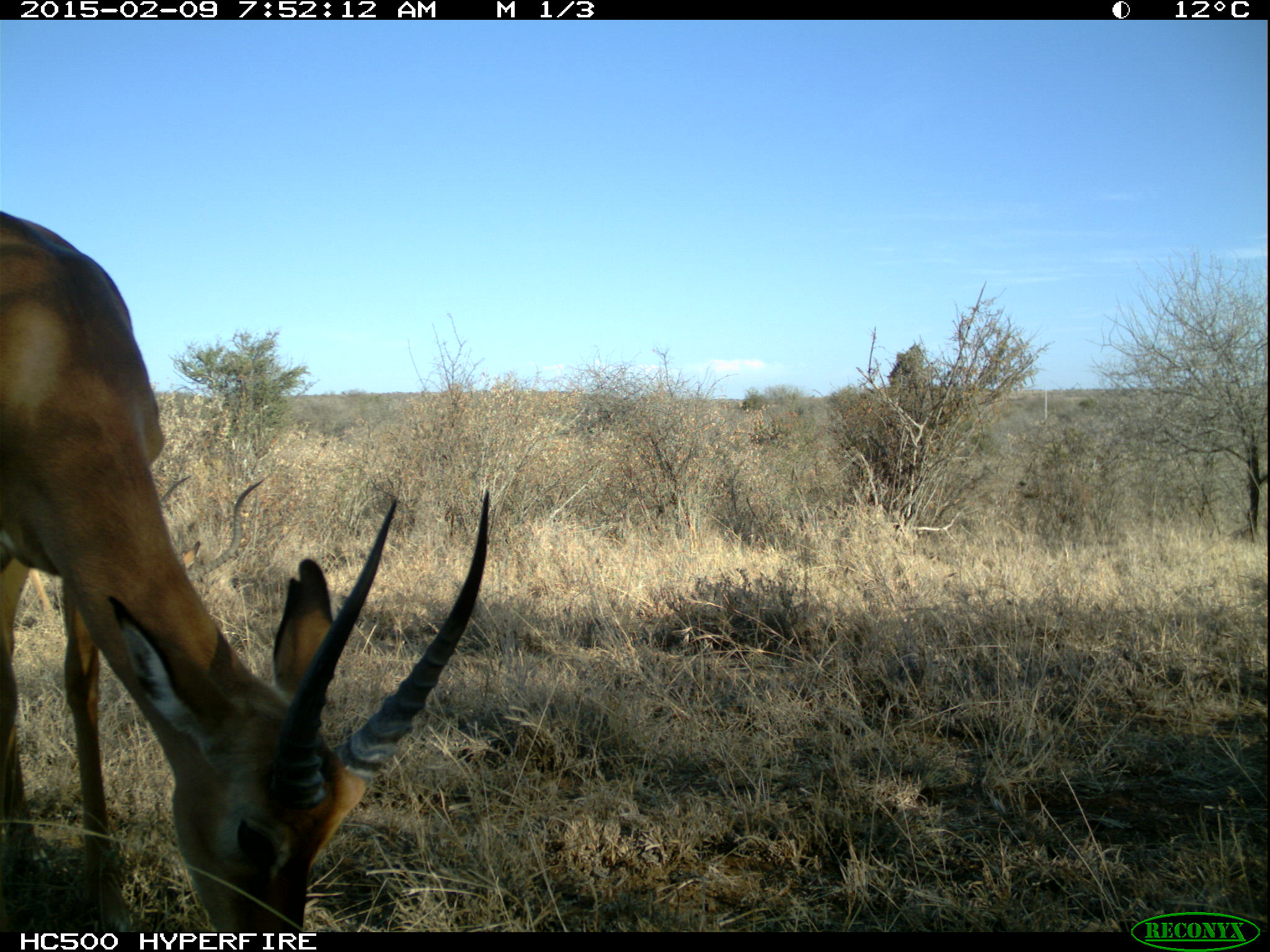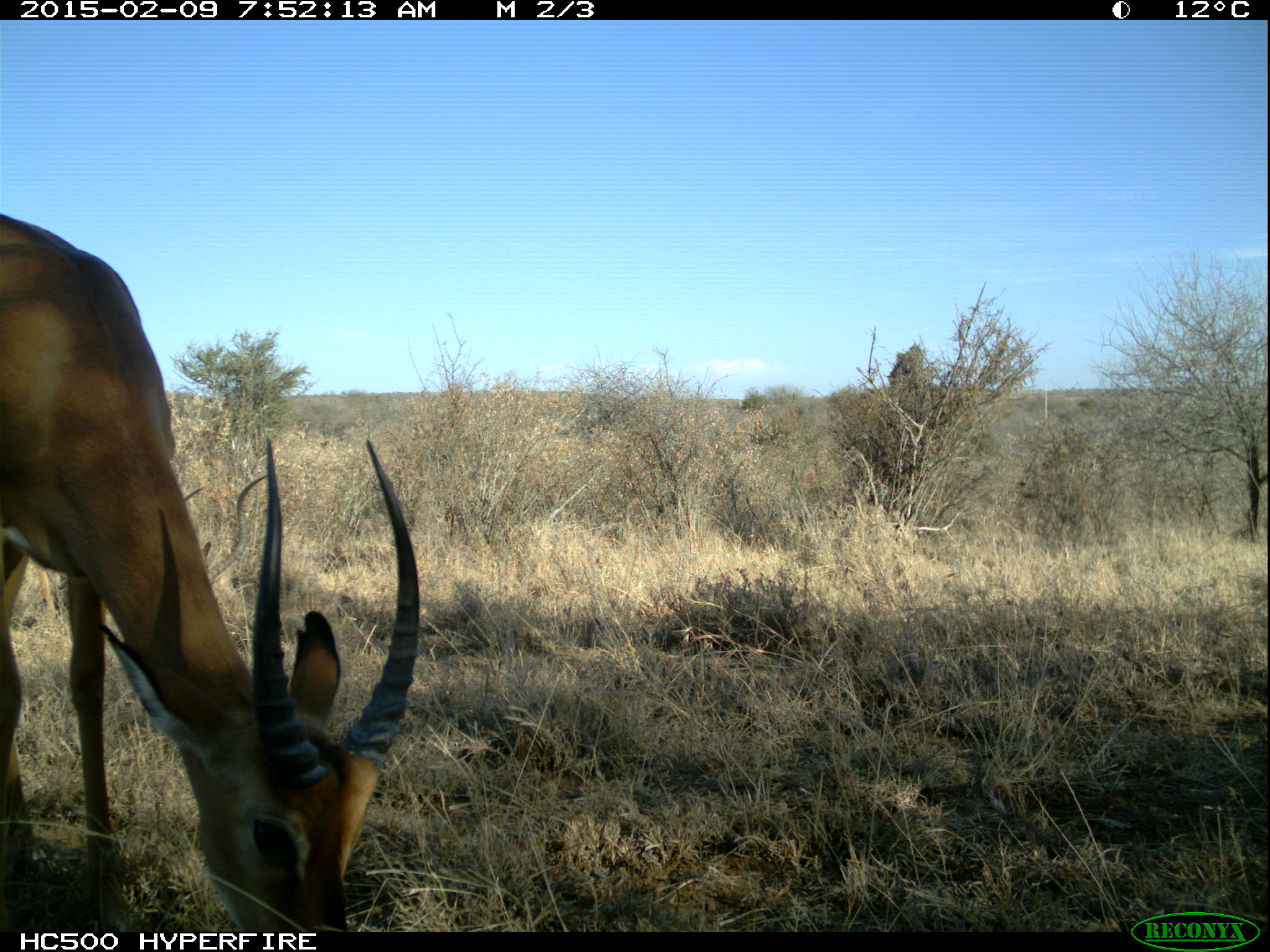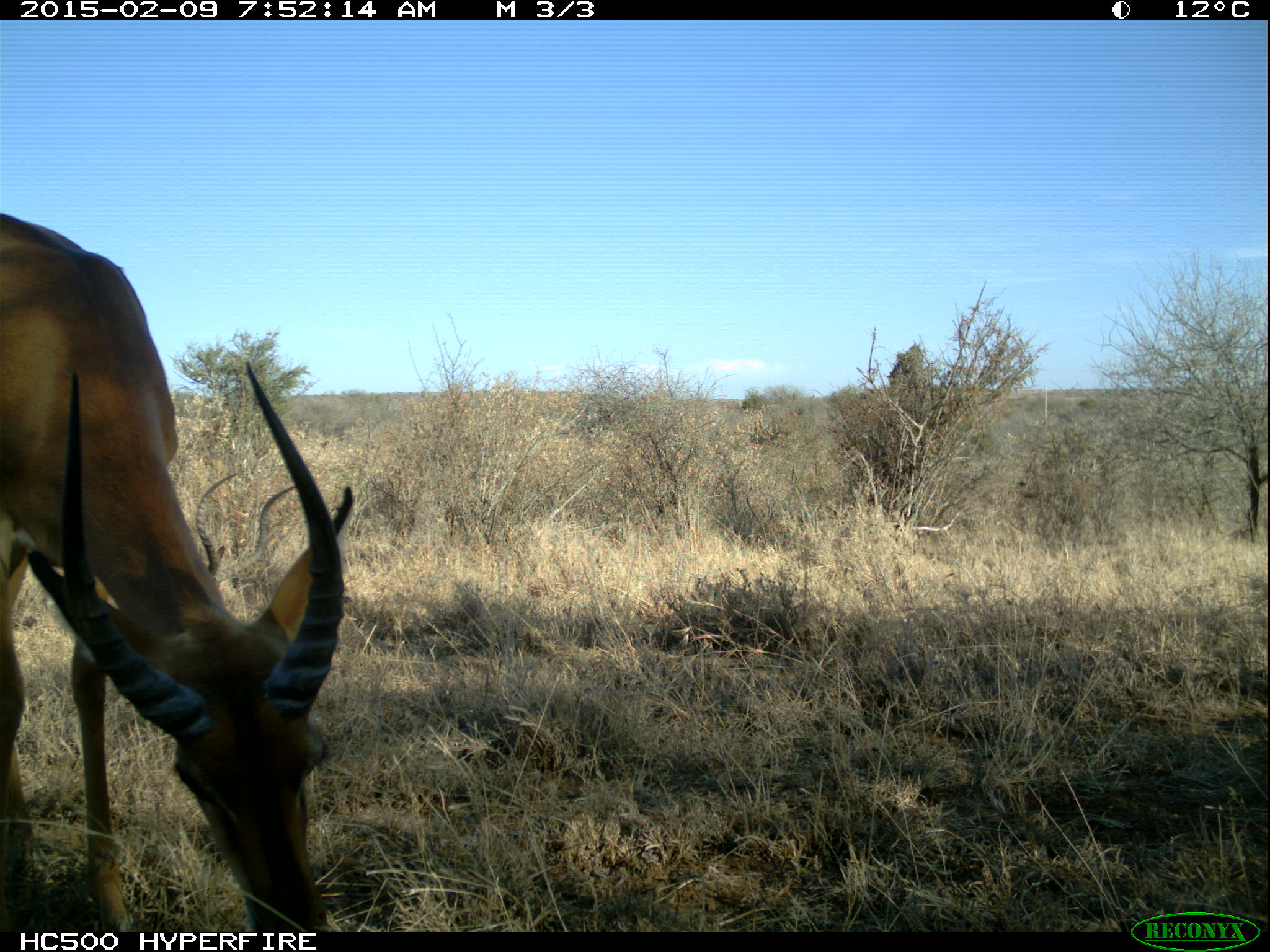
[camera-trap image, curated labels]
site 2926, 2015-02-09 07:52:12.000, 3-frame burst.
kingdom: Animalia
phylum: Chordata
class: Mammalia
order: Artiodactyla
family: Bovidae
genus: Aepyceros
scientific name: Aepyceros melampus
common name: impala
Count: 2.